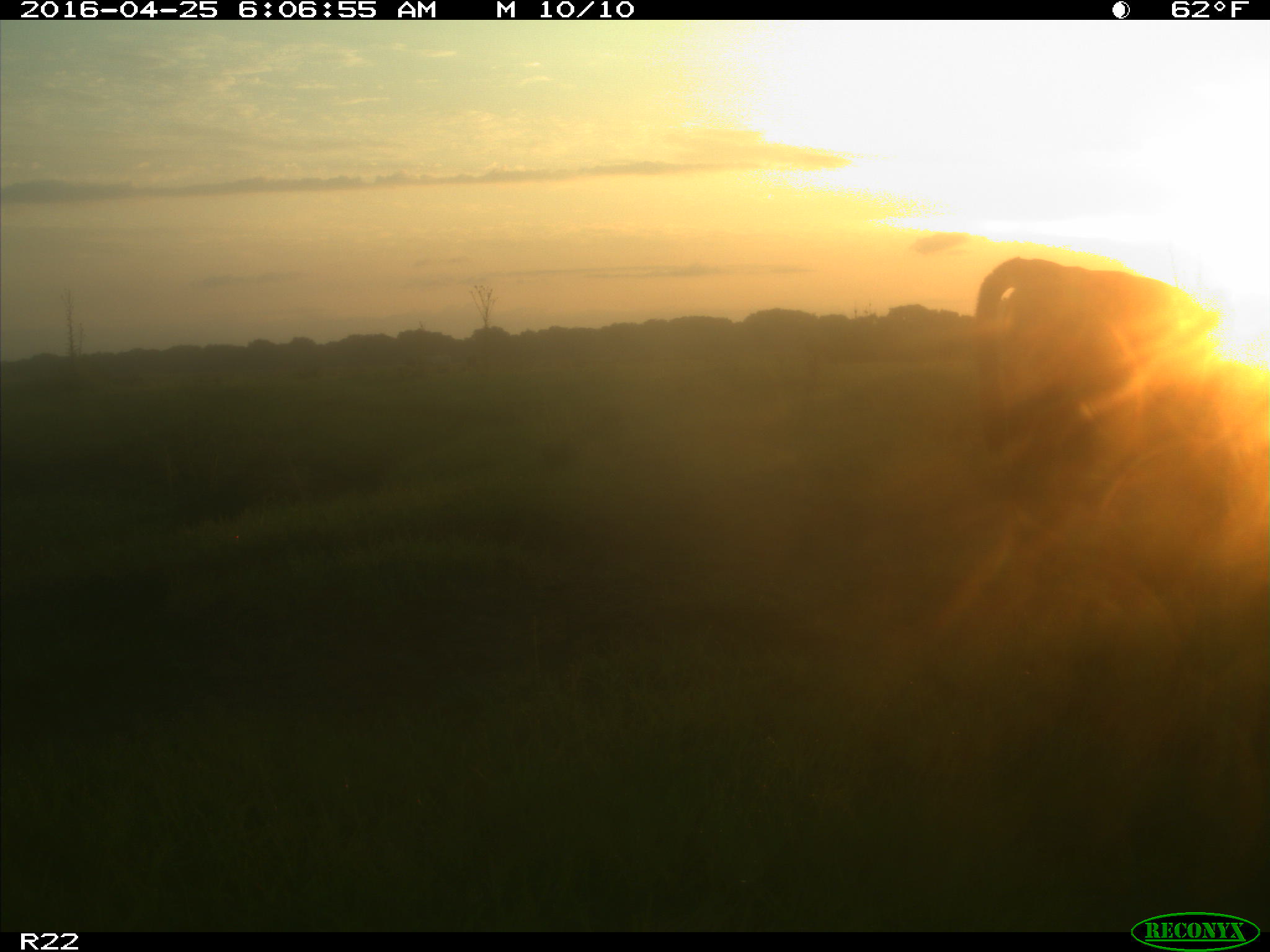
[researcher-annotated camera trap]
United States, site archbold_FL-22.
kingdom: Animalia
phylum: Chordata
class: Mammalia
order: Artiodactyla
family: Bovidae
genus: Bos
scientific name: Bos taurus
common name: domestic cow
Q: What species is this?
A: Bos taurus (domestic cow).